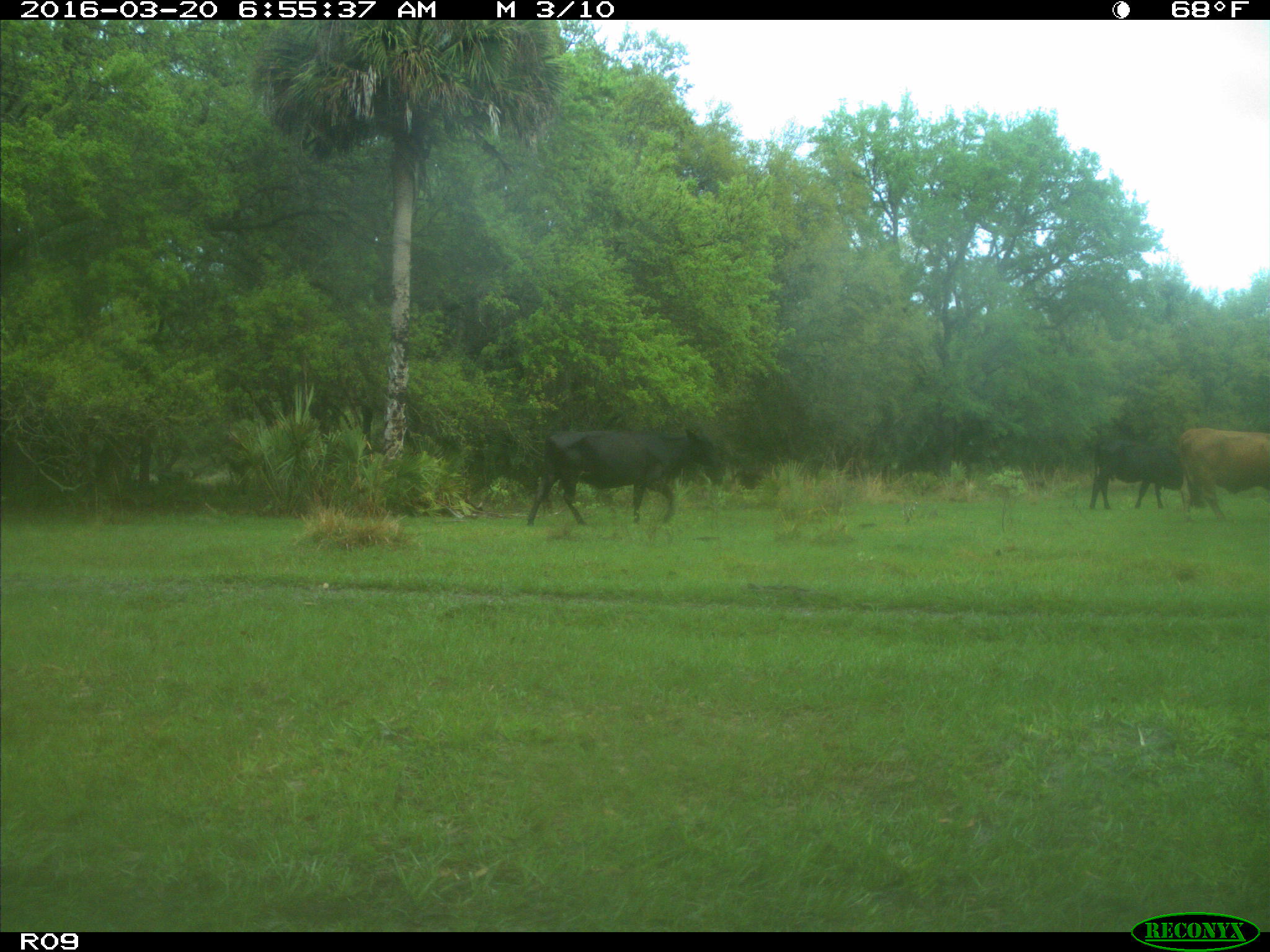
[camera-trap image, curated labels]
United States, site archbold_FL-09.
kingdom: Animalia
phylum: Chordata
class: Mammalia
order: Artiodactyla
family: Bovidae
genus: Bos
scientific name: Bos taurus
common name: domestic cow